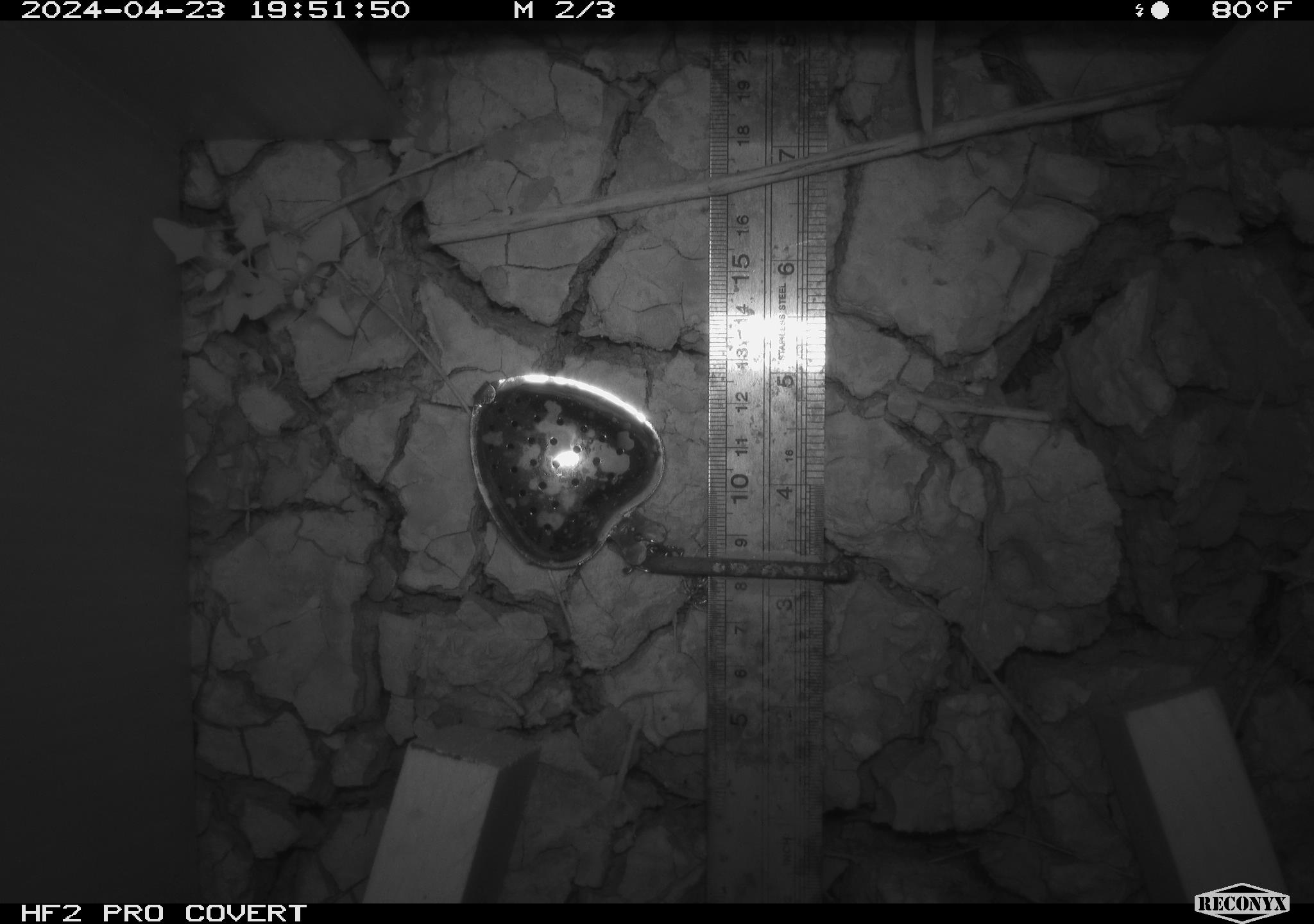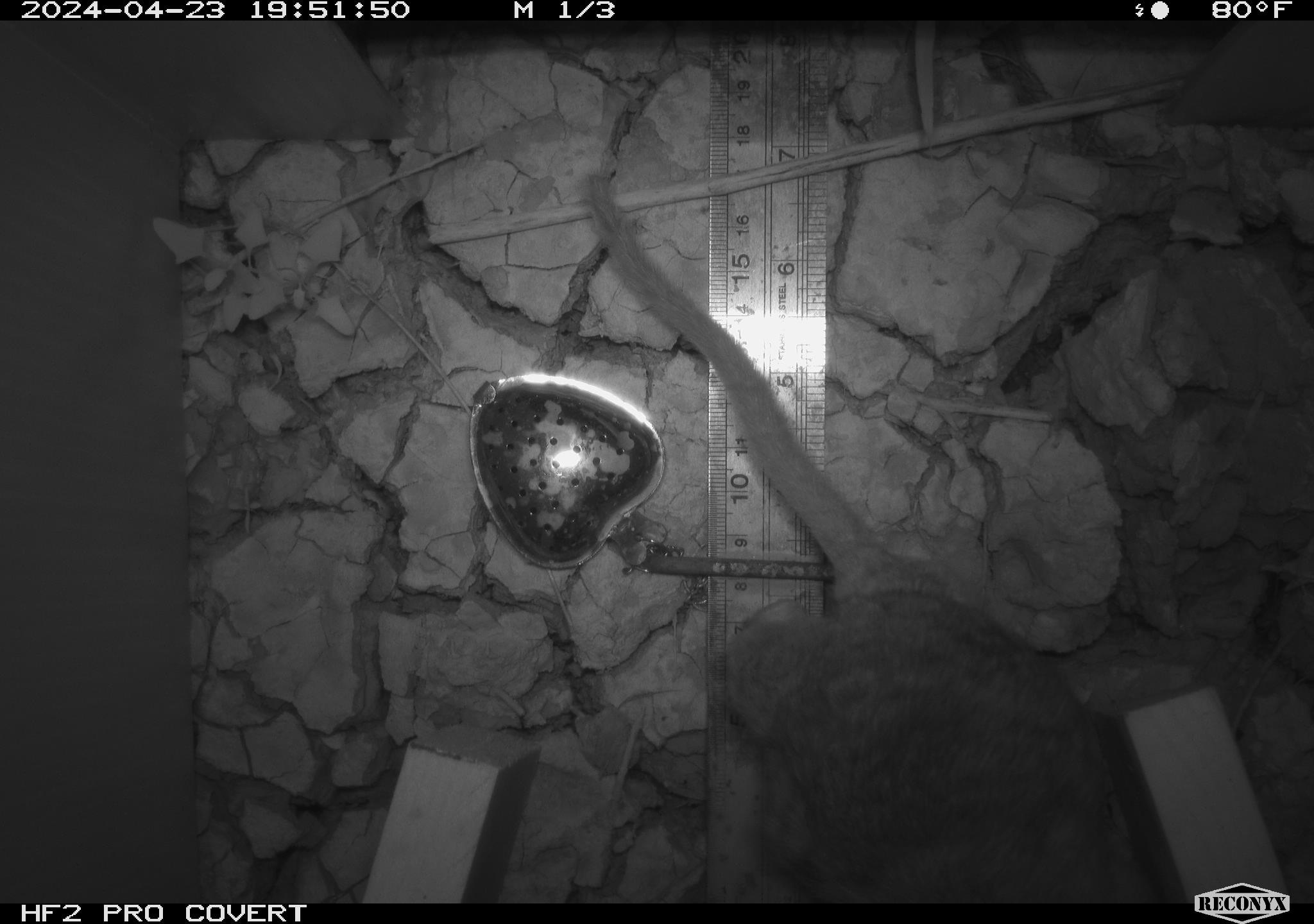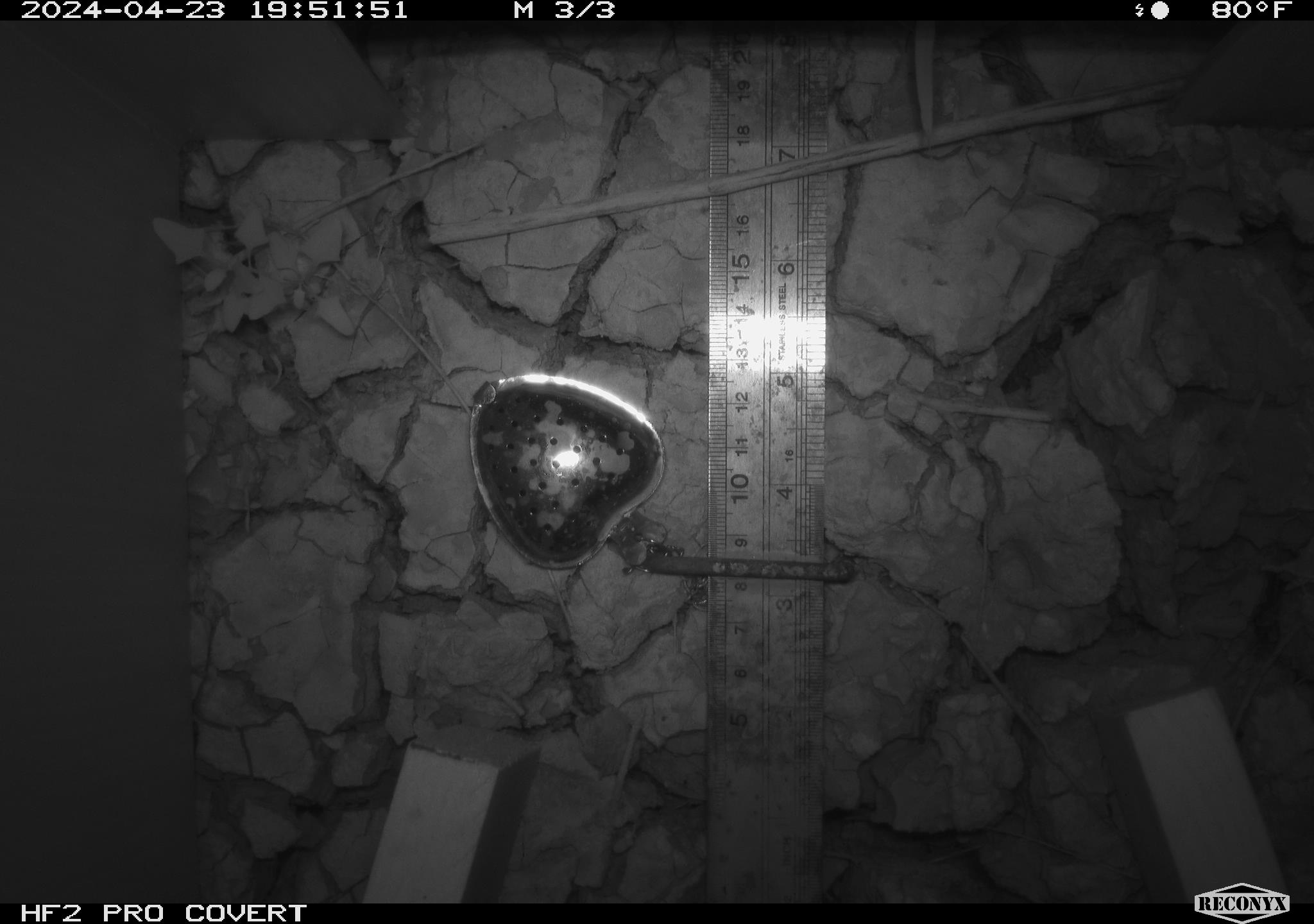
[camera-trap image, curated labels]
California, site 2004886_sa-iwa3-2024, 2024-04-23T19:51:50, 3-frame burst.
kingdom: Animalia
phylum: Chordata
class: Mammalia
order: Rodentia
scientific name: Rodentia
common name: woodrat or rat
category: woodrat or rat species